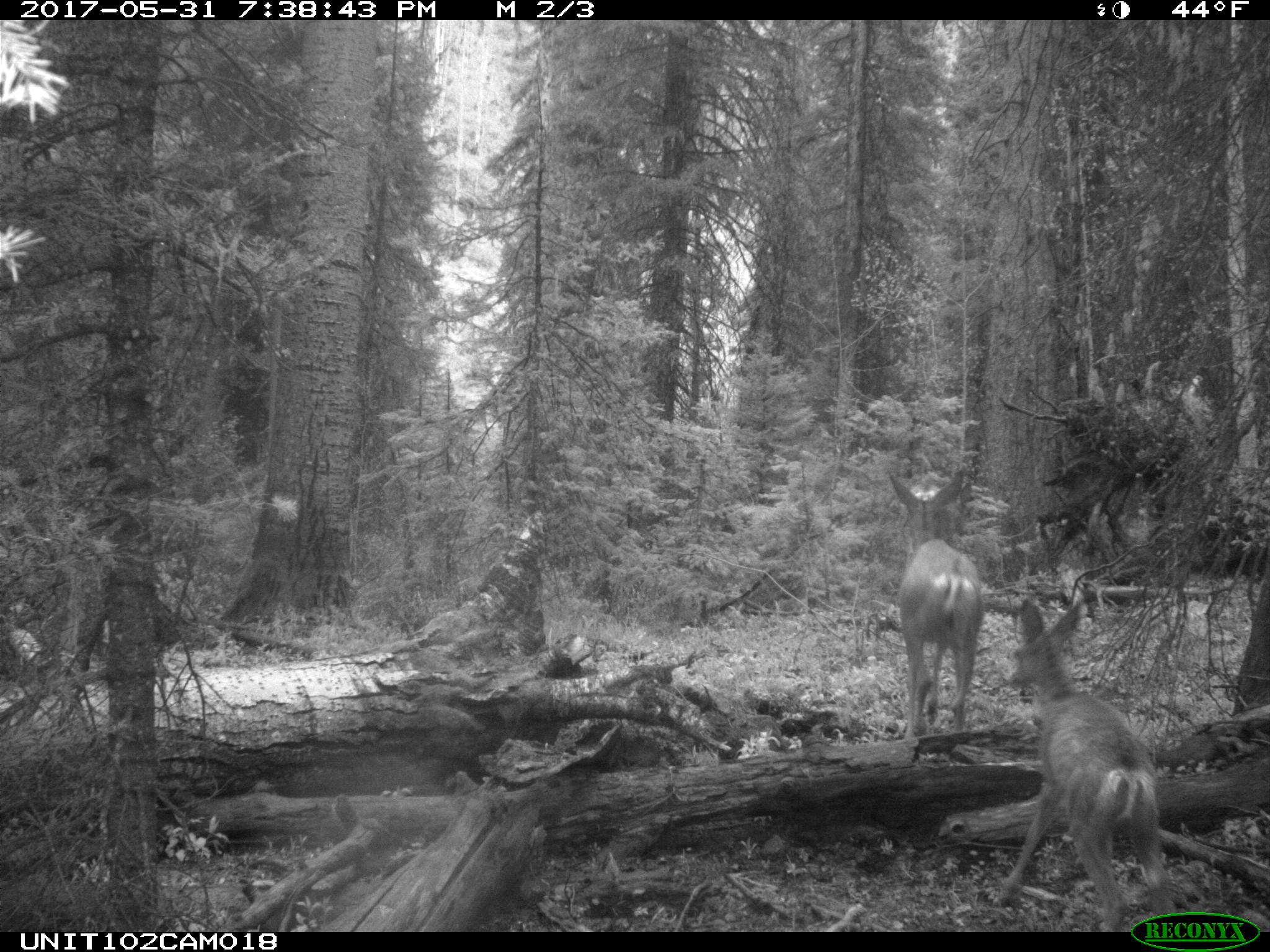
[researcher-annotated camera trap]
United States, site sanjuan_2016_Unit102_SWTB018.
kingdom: Animalia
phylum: Chordata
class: Mammalia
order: Artiodactyla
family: Cervidae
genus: Odocoileus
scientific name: Odocoileus hemionus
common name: mule deer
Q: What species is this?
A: Odocoileus hemionus (mule deer).